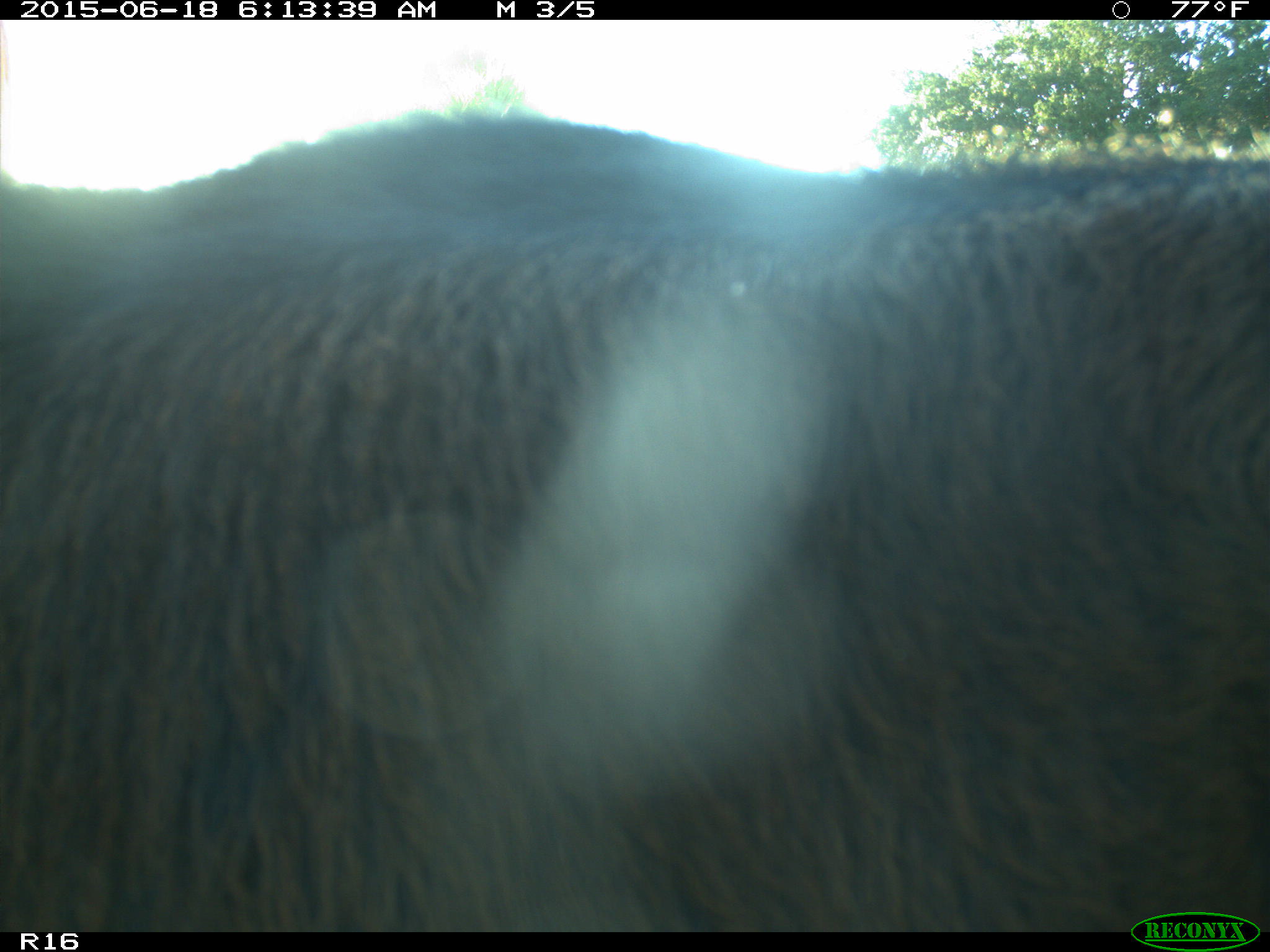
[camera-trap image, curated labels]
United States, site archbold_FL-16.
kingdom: Animalia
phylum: Chordata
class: Mammalia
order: Artiodactyla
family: Bovidae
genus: Bos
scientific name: Bos taurus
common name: domestic cow